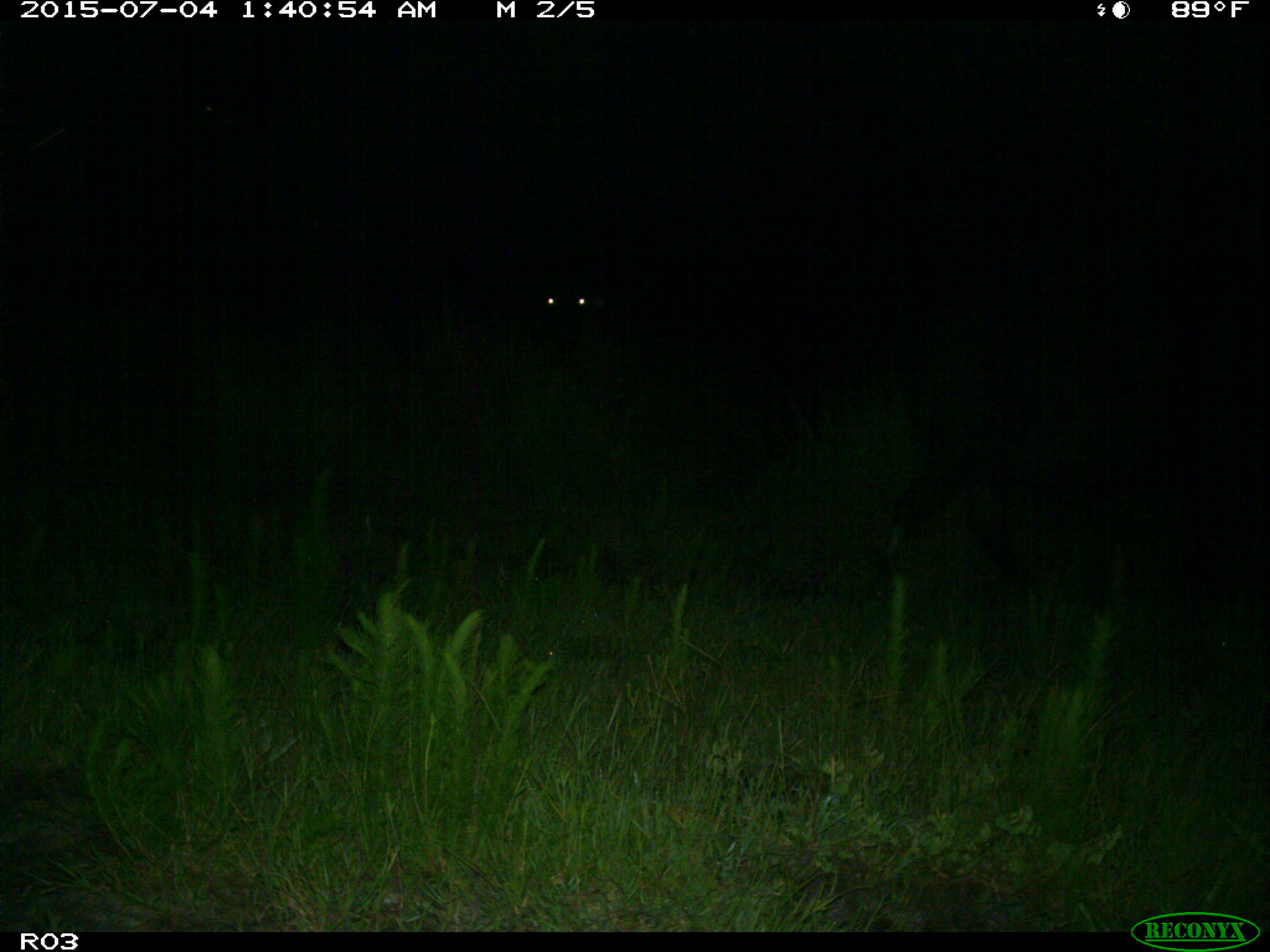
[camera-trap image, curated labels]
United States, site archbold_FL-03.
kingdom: Animalia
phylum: Chordata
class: Mammalia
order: Artiodactyla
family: Bovidae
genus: Bos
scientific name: Bos taurus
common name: domestic cow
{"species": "Bos taurus (domestic cow)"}